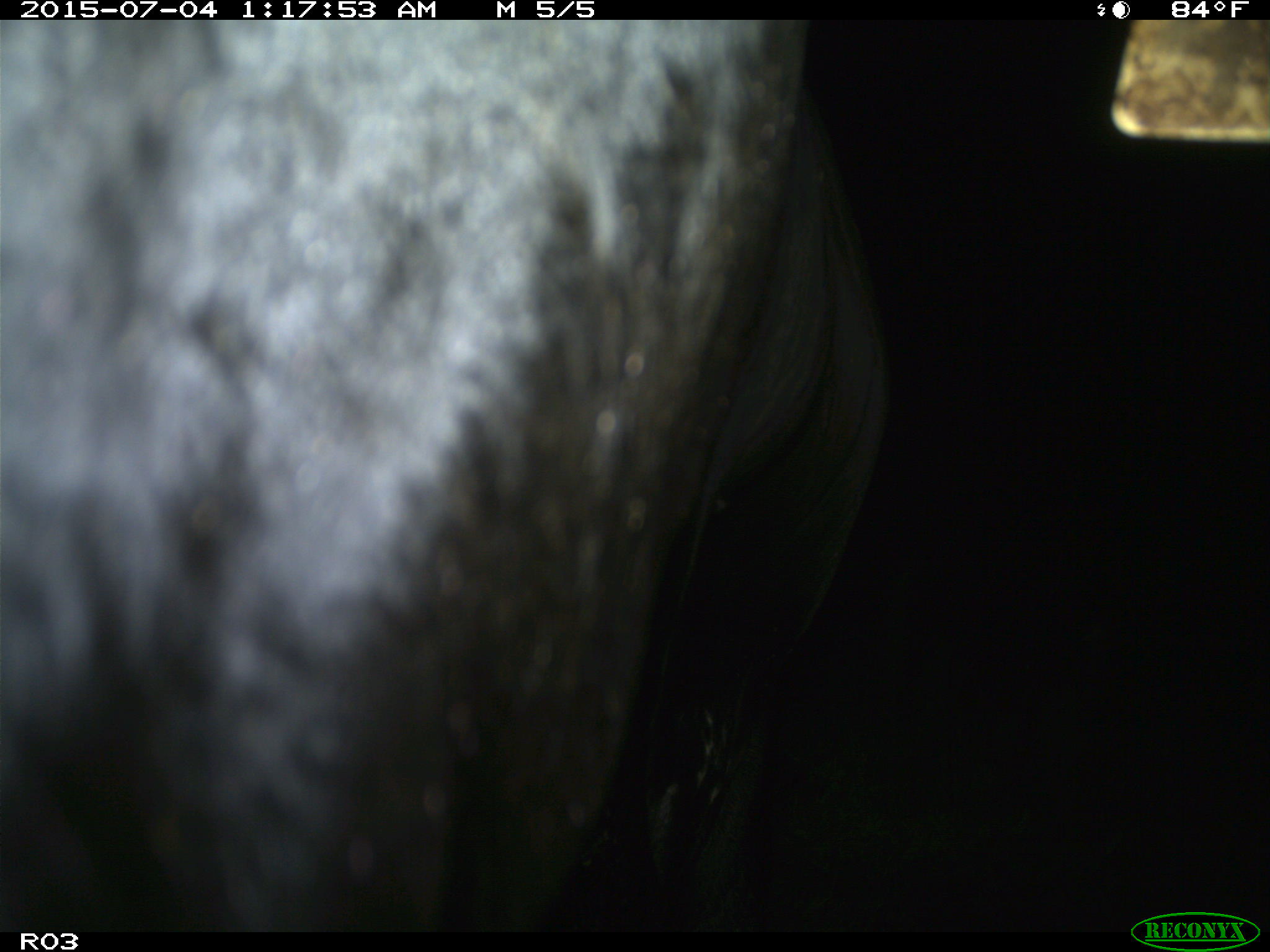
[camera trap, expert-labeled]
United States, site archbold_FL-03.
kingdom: Animalia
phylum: Chordata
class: Mammalia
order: Artiodactyla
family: Bovidae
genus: Bos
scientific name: Bos taurus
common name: domestic cow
Bos taurus (domestic cow).